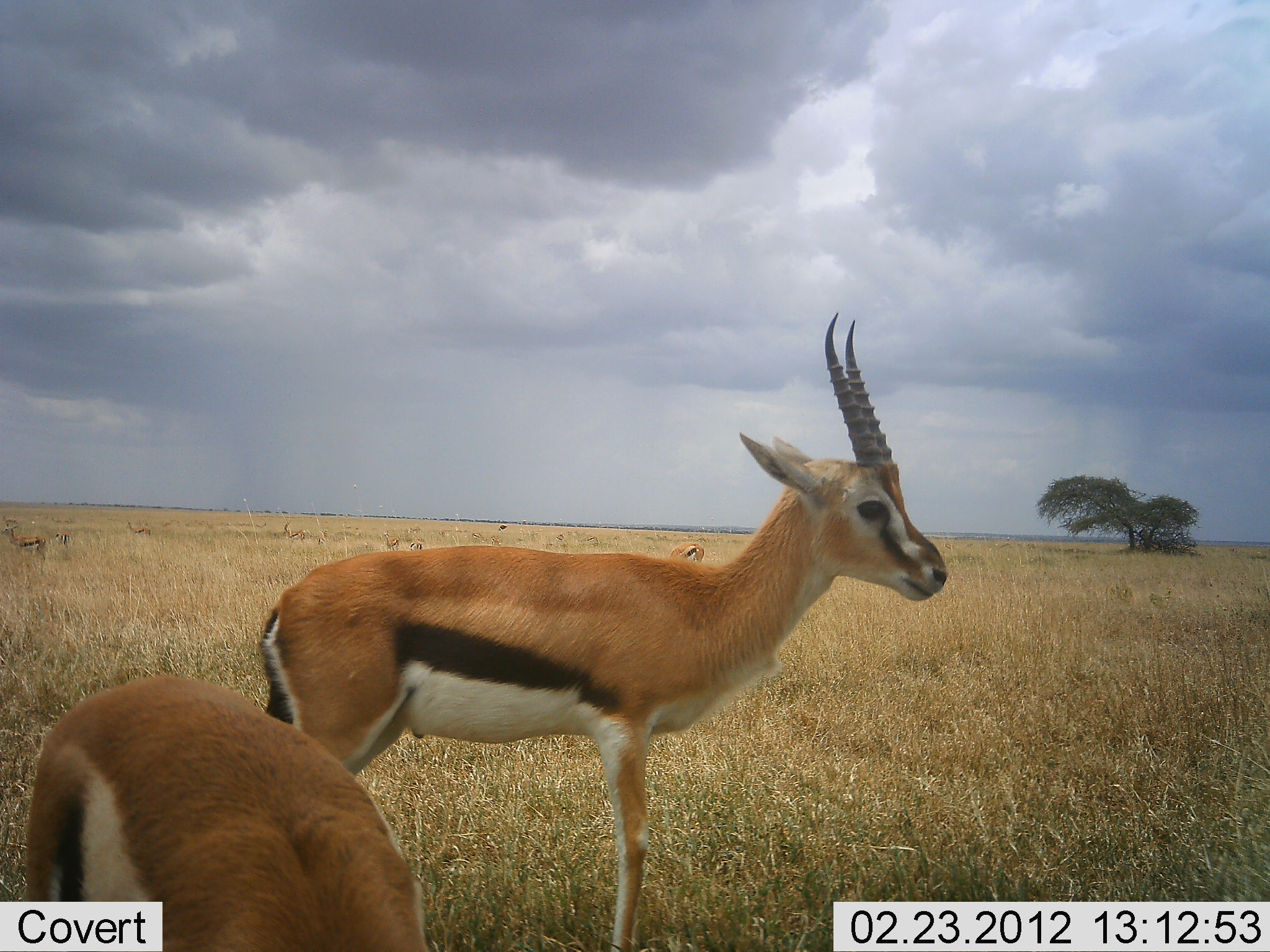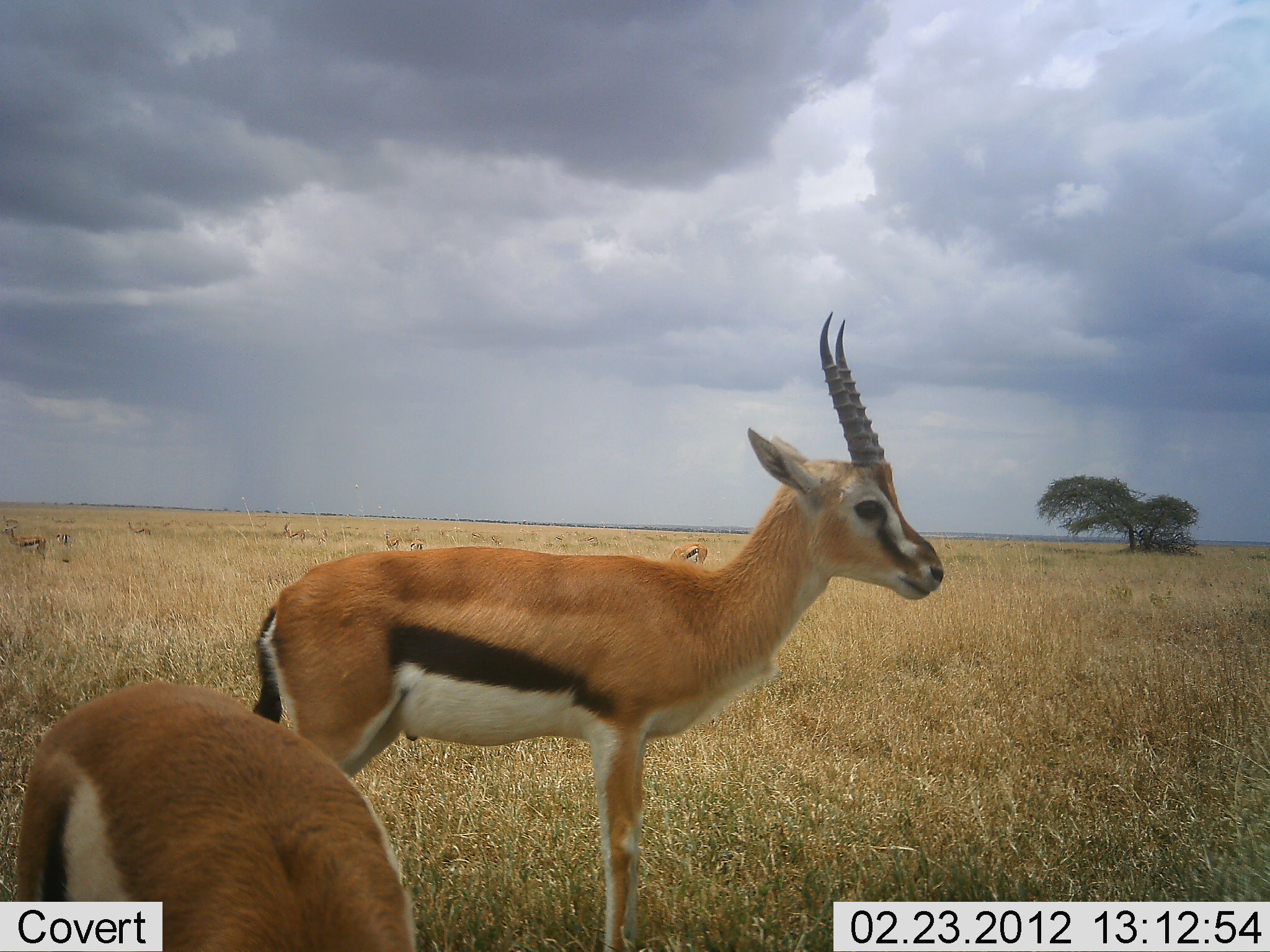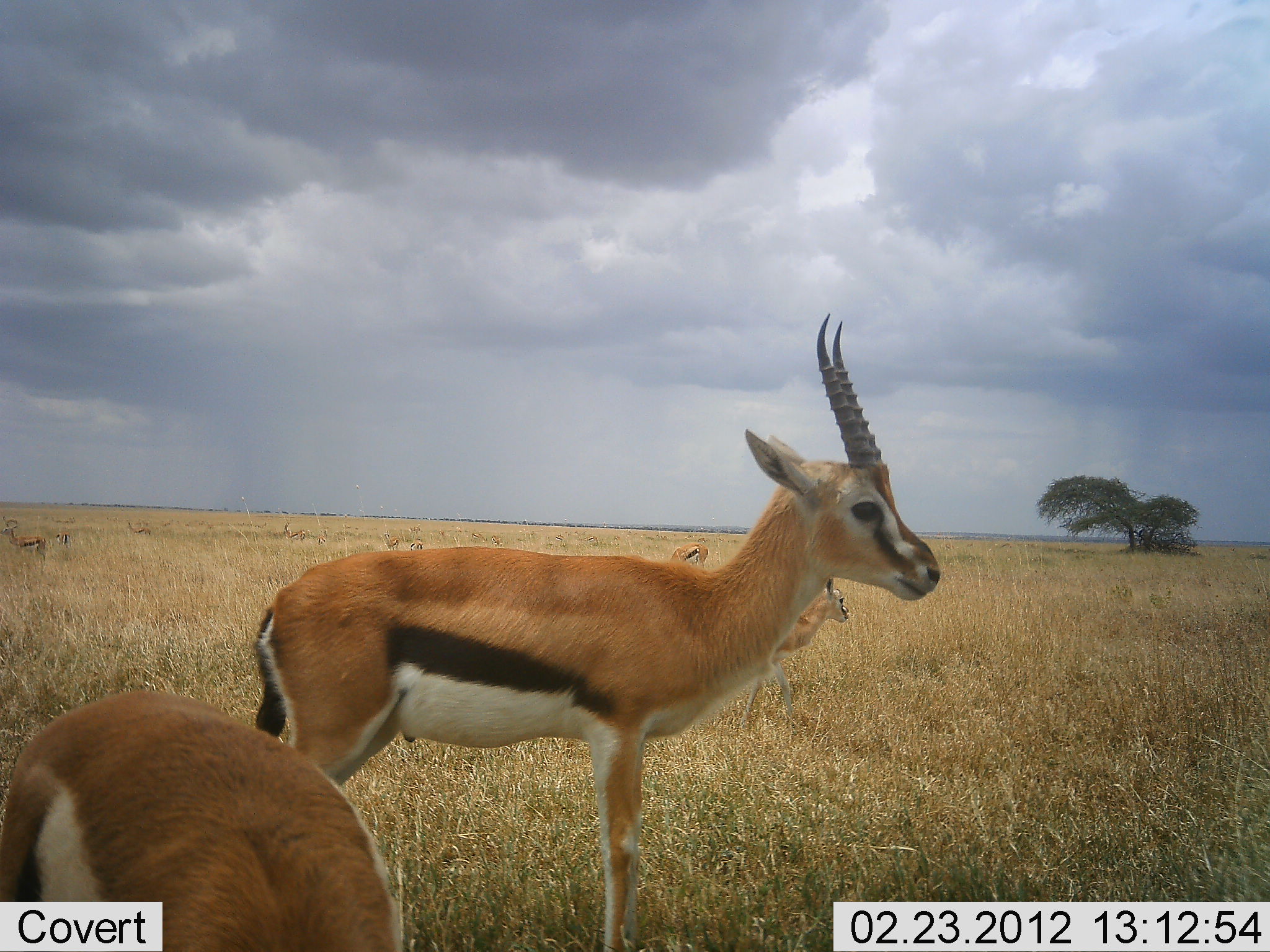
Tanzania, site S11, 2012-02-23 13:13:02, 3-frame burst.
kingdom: Animalia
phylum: Chordata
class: Mammalia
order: Artiodactyla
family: Bovidae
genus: Eudorcas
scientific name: Eudorcas thomsonii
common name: thomson's gazelle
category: gazellethomsons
Gazellethomsons (thomson's gazelle) (Eudorcas thomsonii), count 6. Behavior (volunteer vote fractions): standing 100%, resting 0%, moving 12%, interacting 0%. Young present (vote fraction): 12%. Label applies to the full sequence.